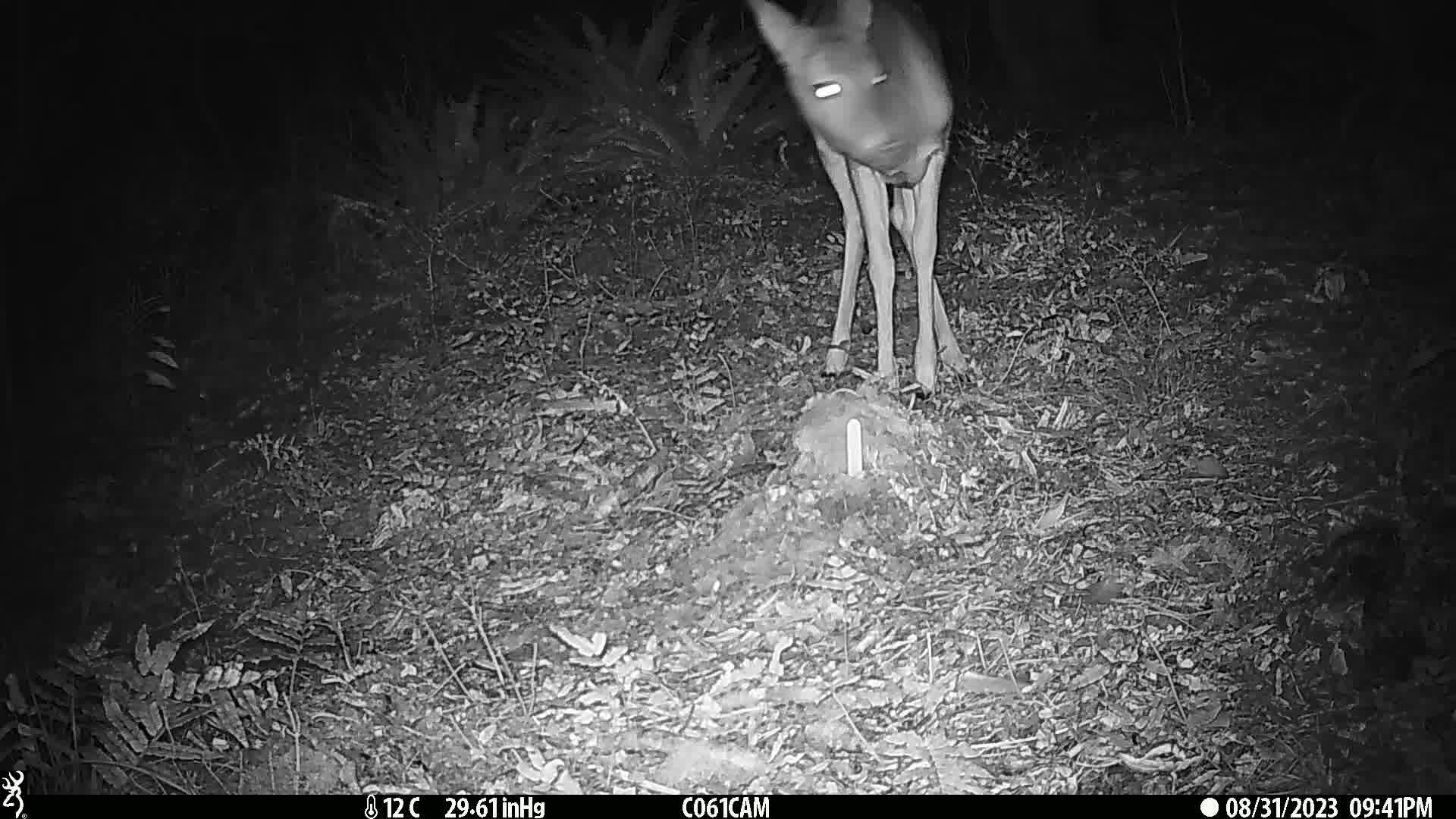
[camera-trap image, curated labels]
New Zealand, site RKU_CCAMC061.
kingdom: Animalia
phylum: Chordata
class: Mammalia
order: Artiodactyla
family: Cervidae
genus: Odocoileus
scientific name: Odocoileus virginianus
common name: white-tailed deer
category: white tailed deer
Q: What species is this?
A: White tailed deer (white-tailed deer) (Odocoileus virginianus).